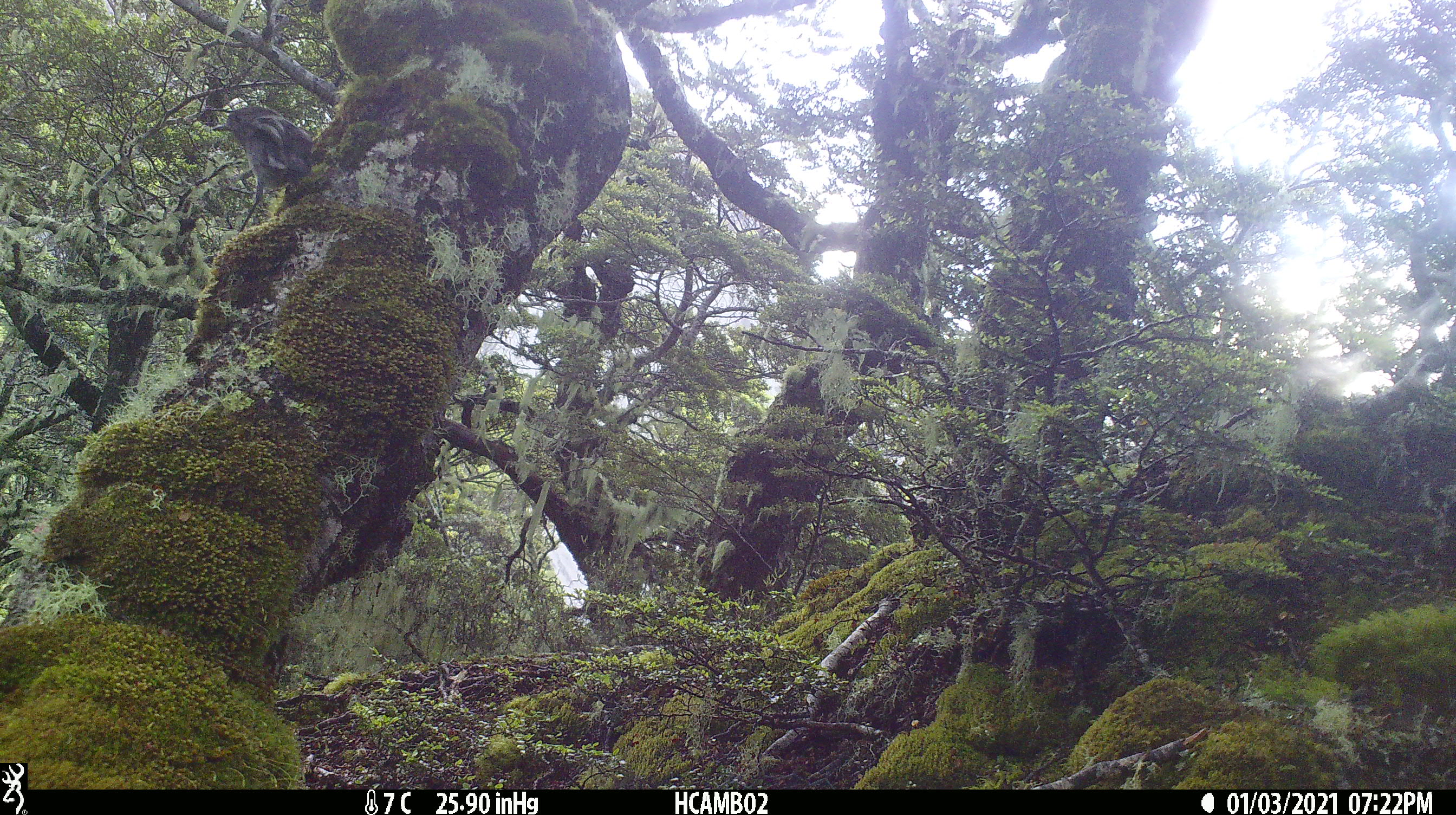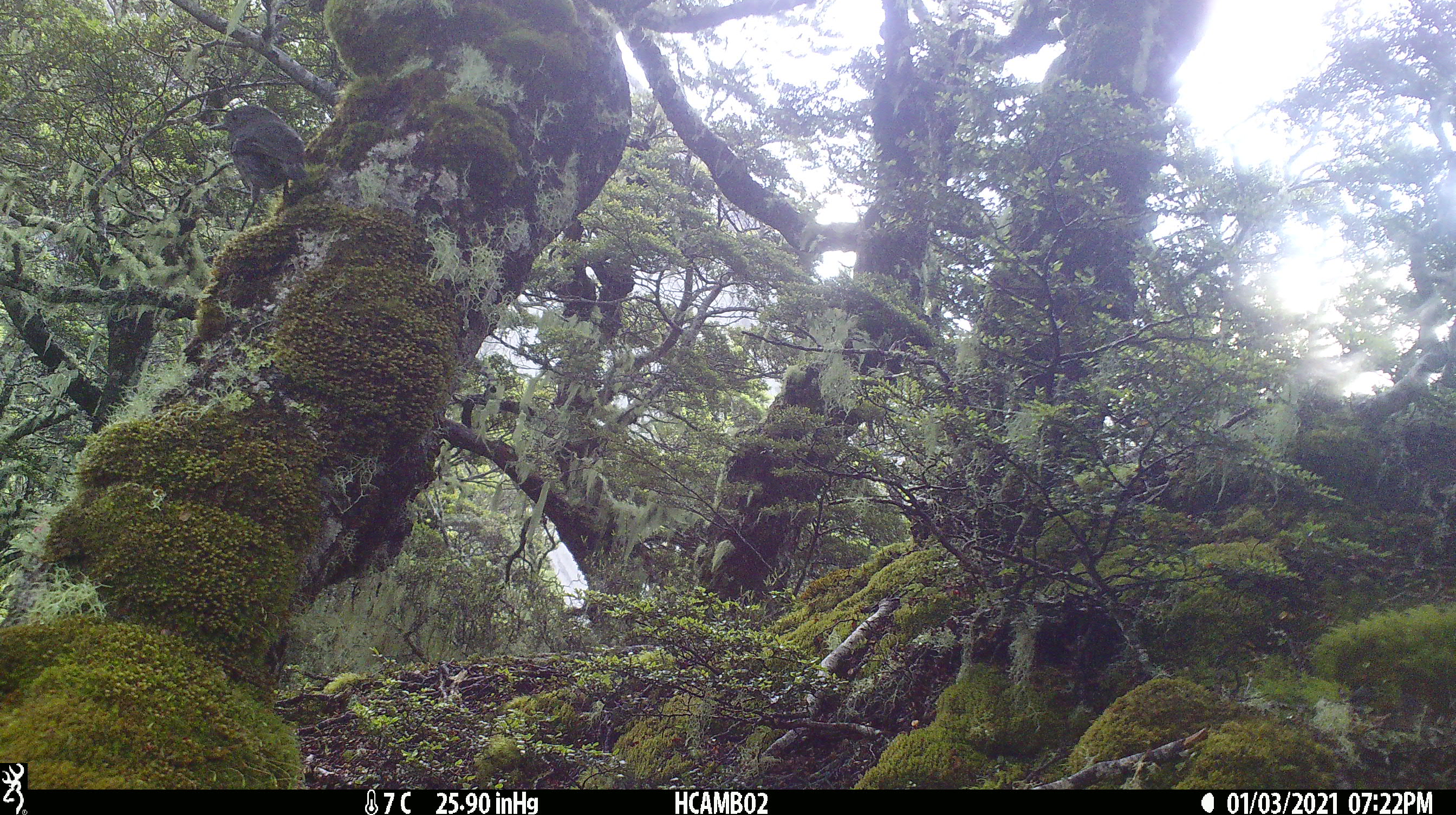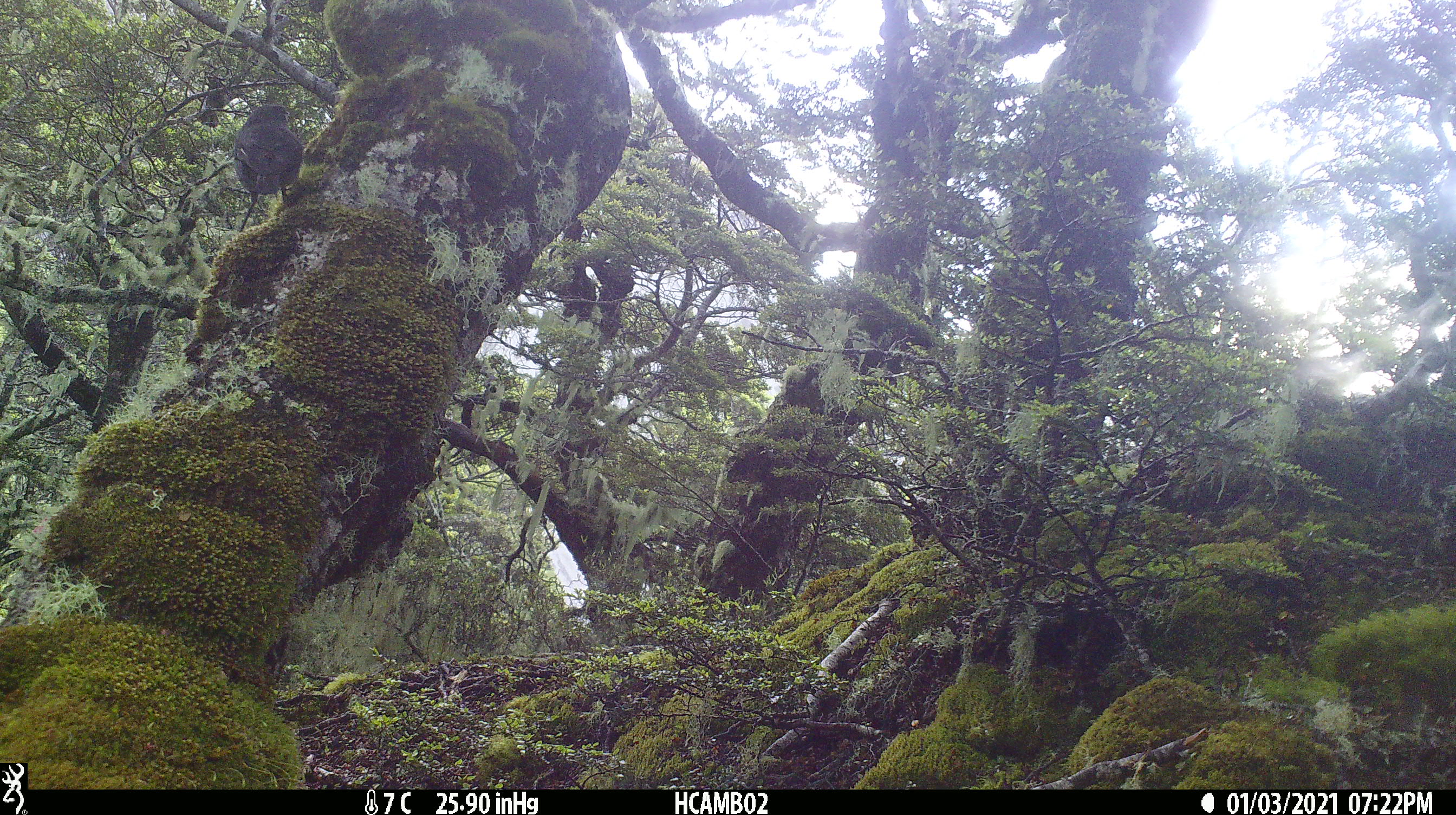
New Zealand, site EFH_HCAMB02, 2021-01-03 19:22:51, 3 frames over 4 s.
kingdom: Animalia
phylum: Chordata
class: Aves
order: Passeriformes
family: Petroicidae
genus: Petroica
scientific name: Petroica australis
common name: new zealand robin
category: robin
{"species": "robin (new zealand robin) (Petroica australis)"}